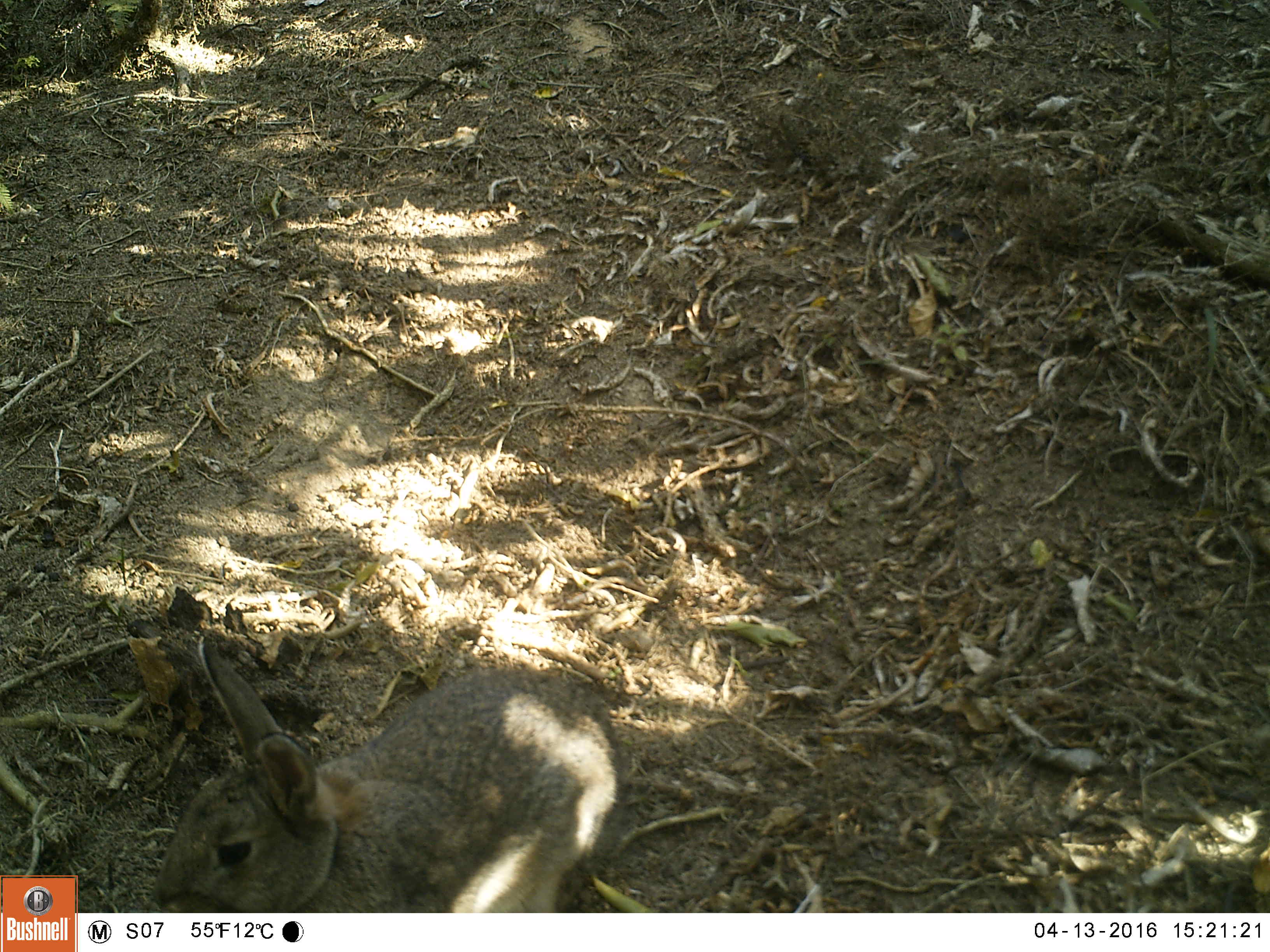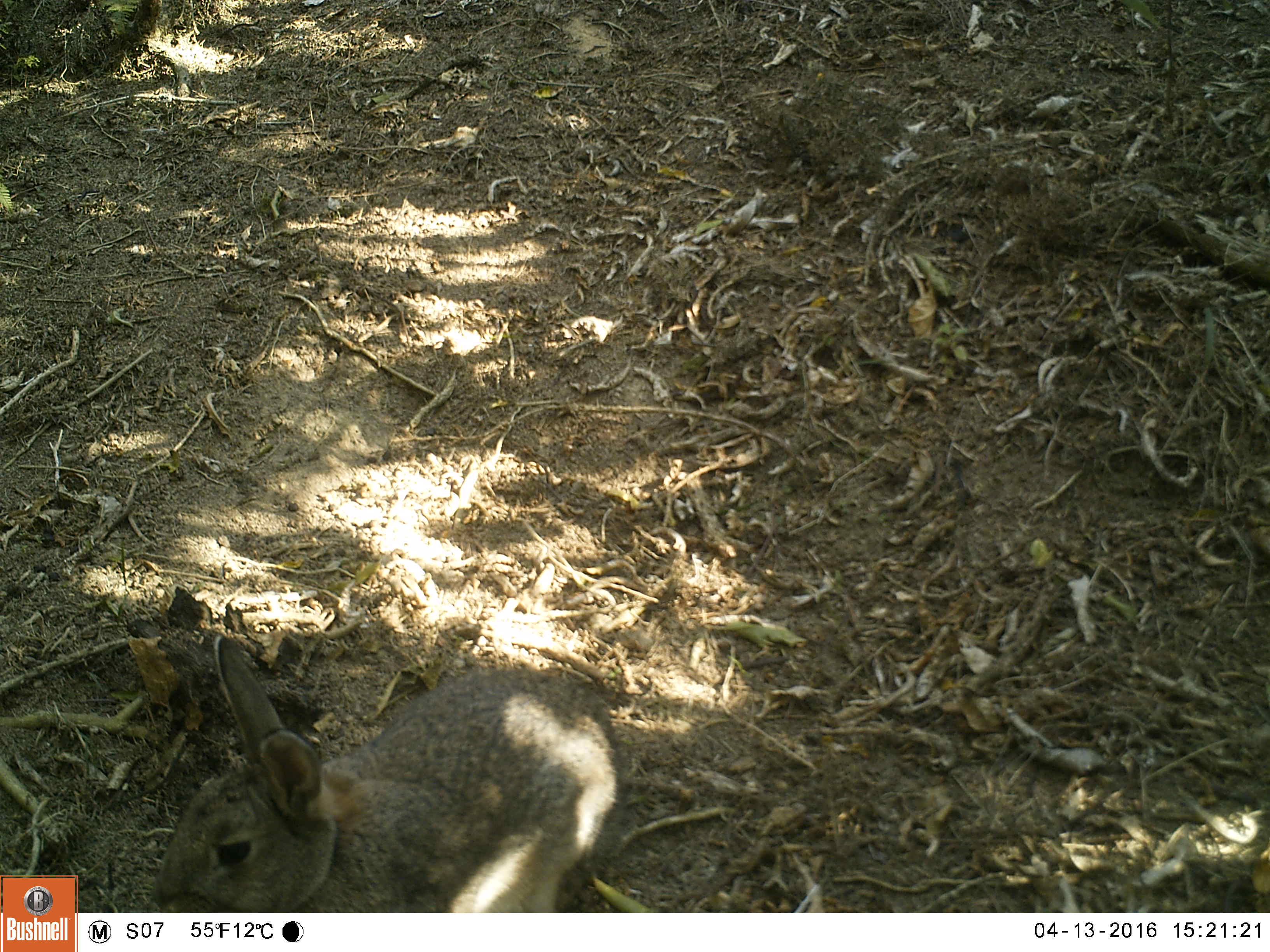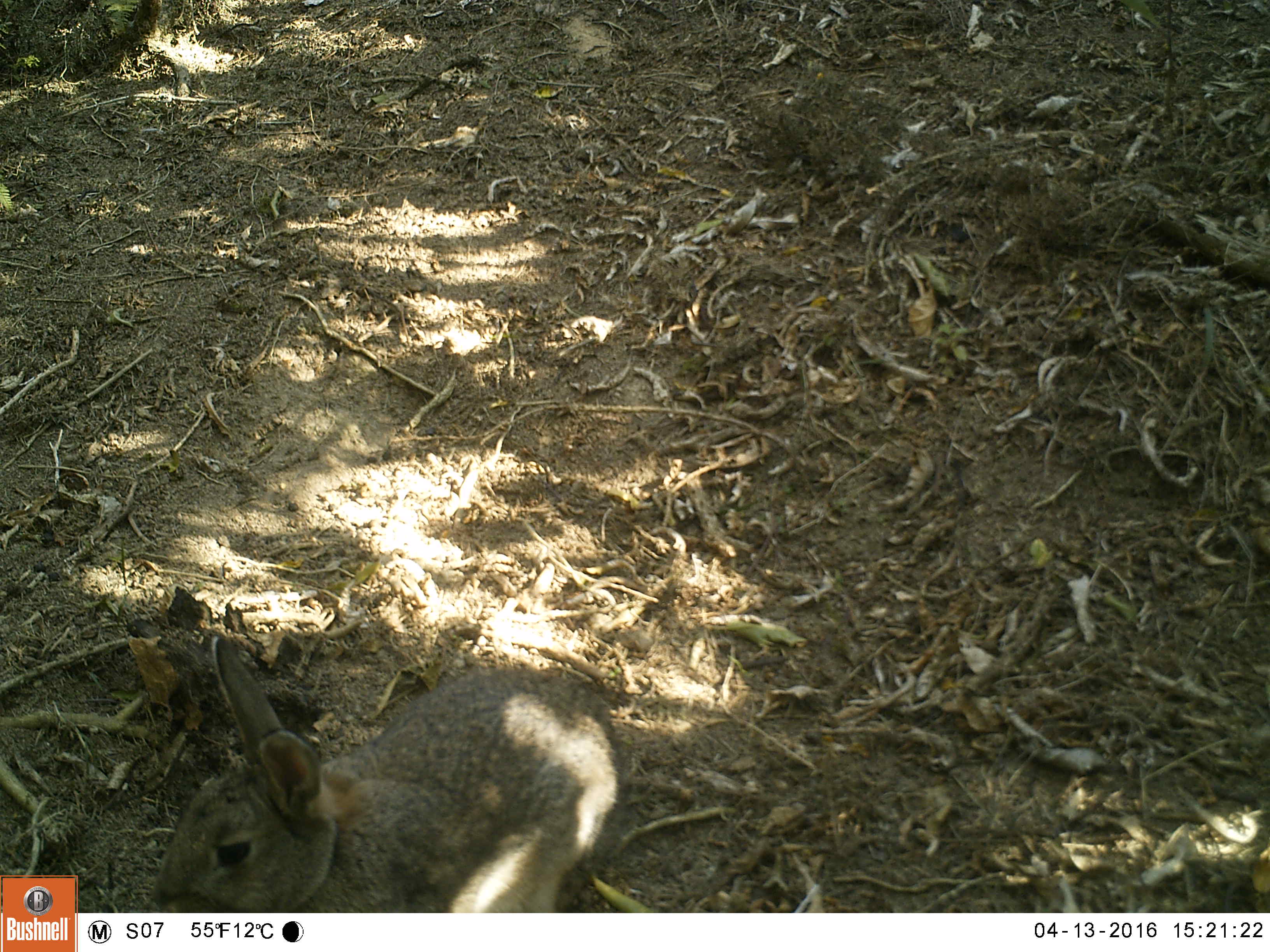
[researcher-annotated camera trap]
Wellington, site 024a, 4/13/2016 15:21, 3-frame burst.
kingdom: Animalia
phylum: Chordata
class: Mammalia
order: Lagomorpha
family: Leporidae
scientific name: Leporidae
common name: rabbit